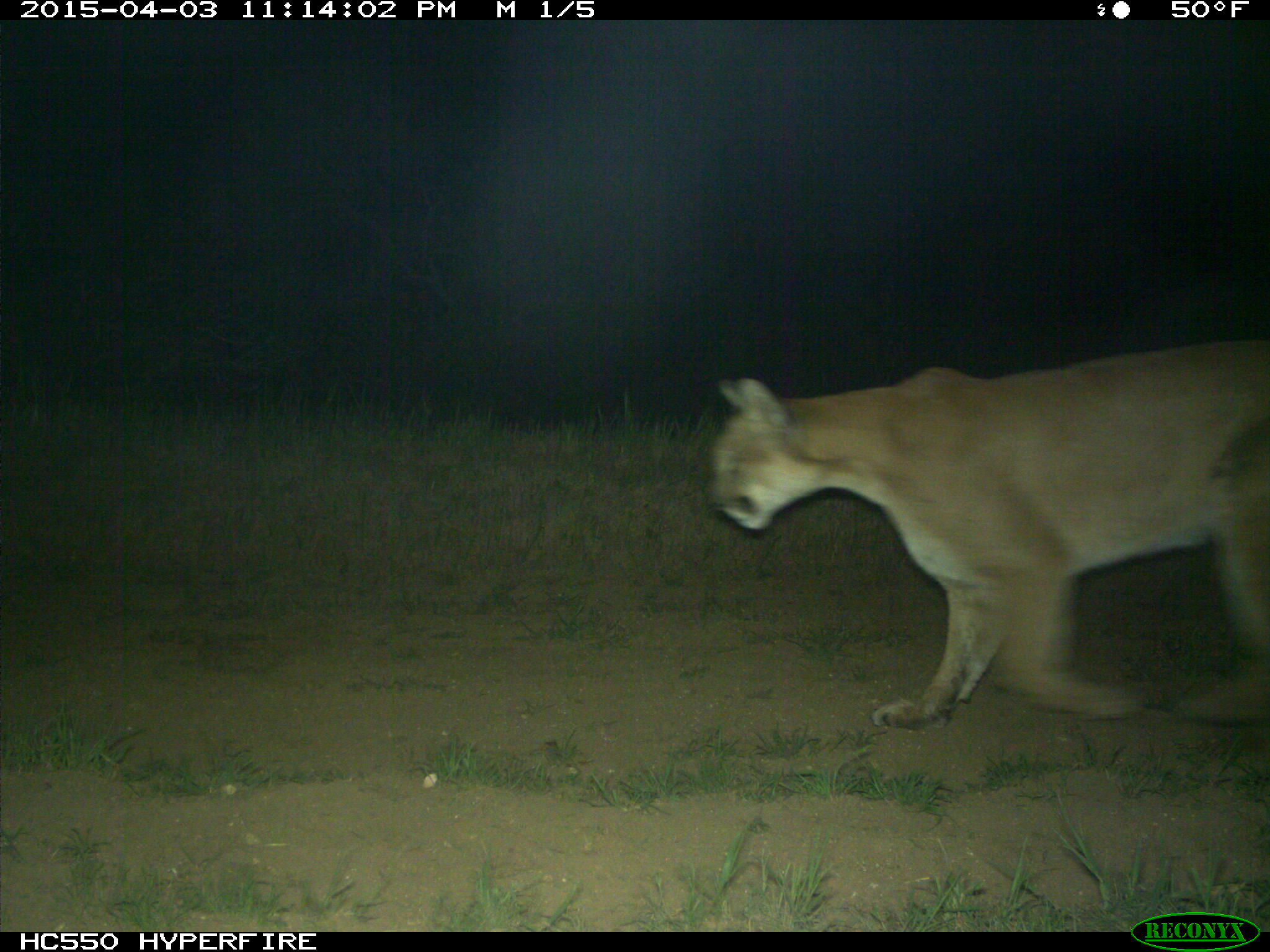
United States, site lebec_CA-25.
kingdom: Animalia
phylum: Chordata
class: Mammalia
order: Carnivora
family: Felidae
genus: Puma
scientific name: Puma concolor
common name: mountain lion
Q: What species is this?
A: Puma concolor (mountain lion).